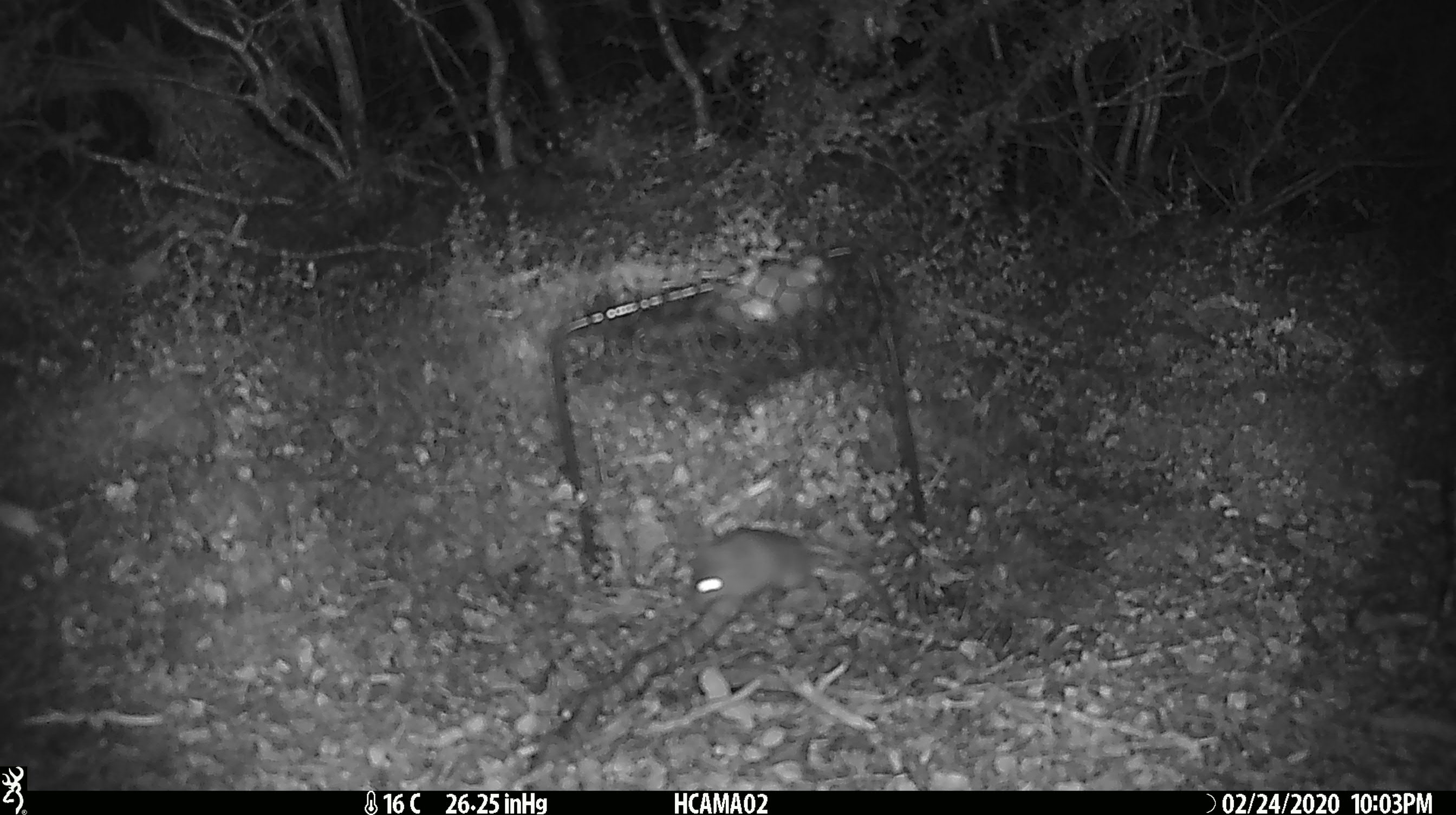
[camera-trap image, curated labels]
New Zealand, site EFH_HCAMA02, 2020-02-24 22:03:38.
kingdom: Animalia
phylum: Chordata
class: Mammalia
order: Rodentia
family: Muridae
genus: Mus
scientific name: Mus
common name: mouse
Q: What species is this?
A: Mouse (Mus).